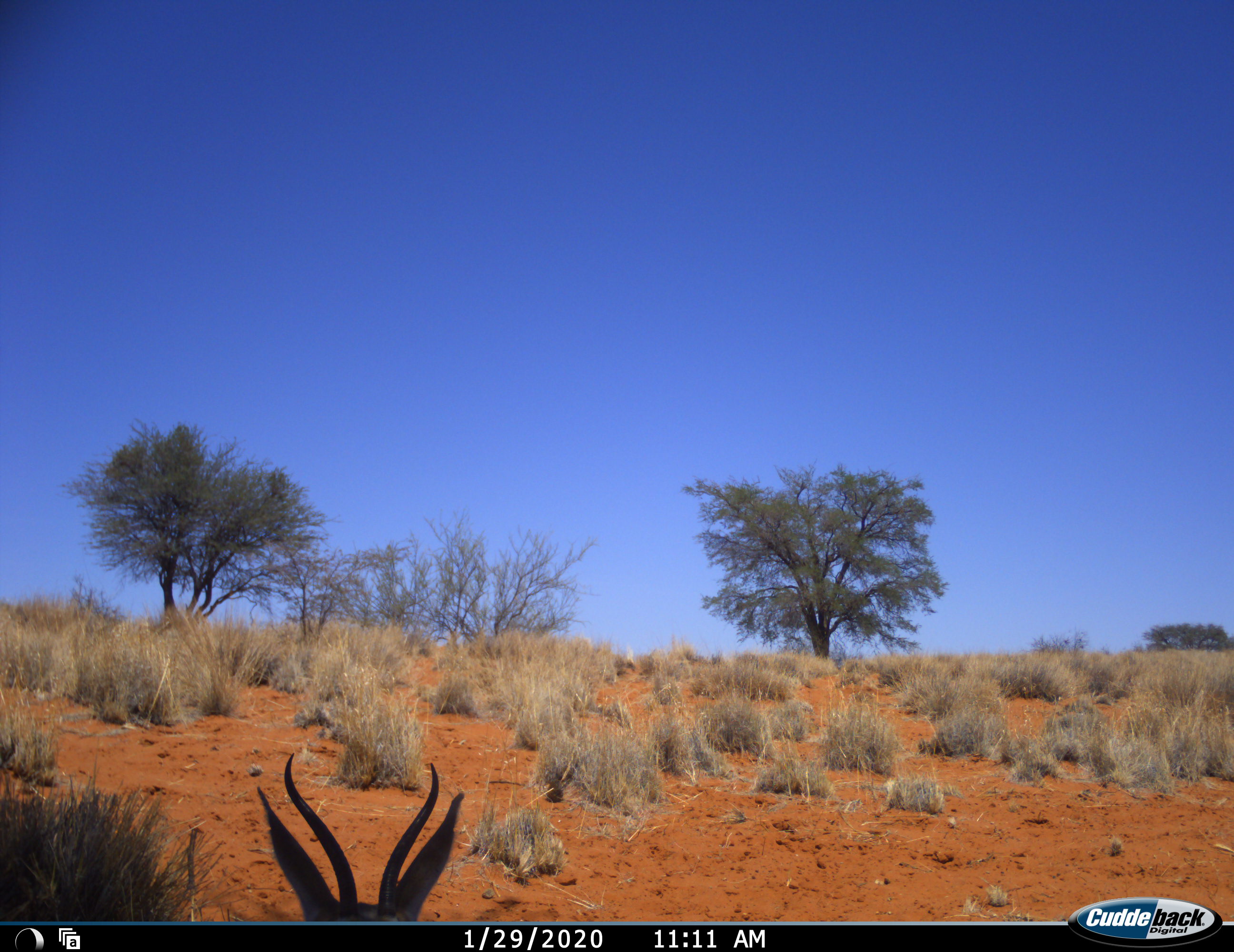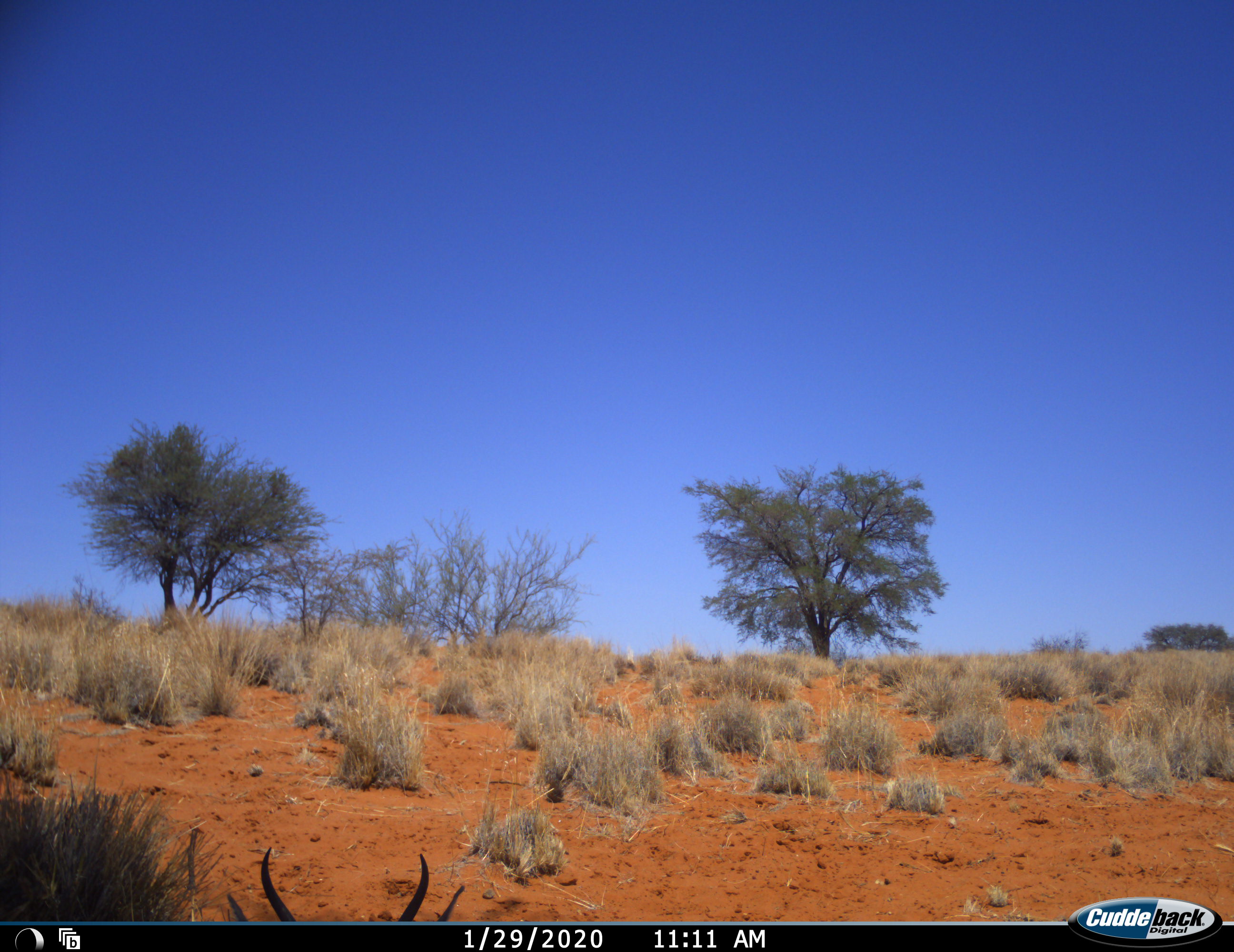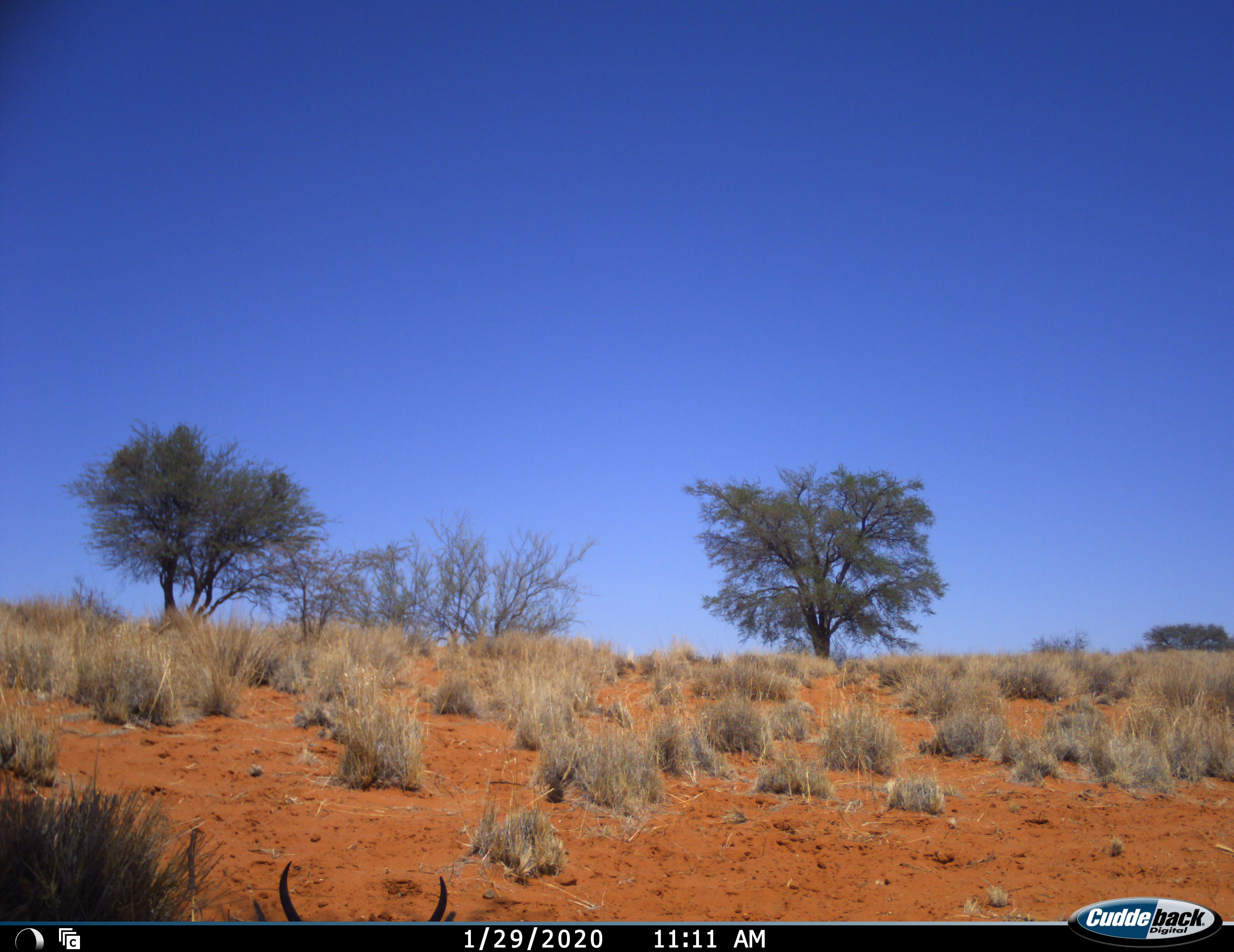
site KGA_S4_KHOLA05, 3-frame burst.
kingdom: Animalia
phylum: Chordata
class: Mammalia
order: Artiodactyla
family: Bovidae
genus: Antidorcas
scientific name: Antidorcas marsupialis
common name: springbok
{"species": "springbok (Antidorcas marsupialis)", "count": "1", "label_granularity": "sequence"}